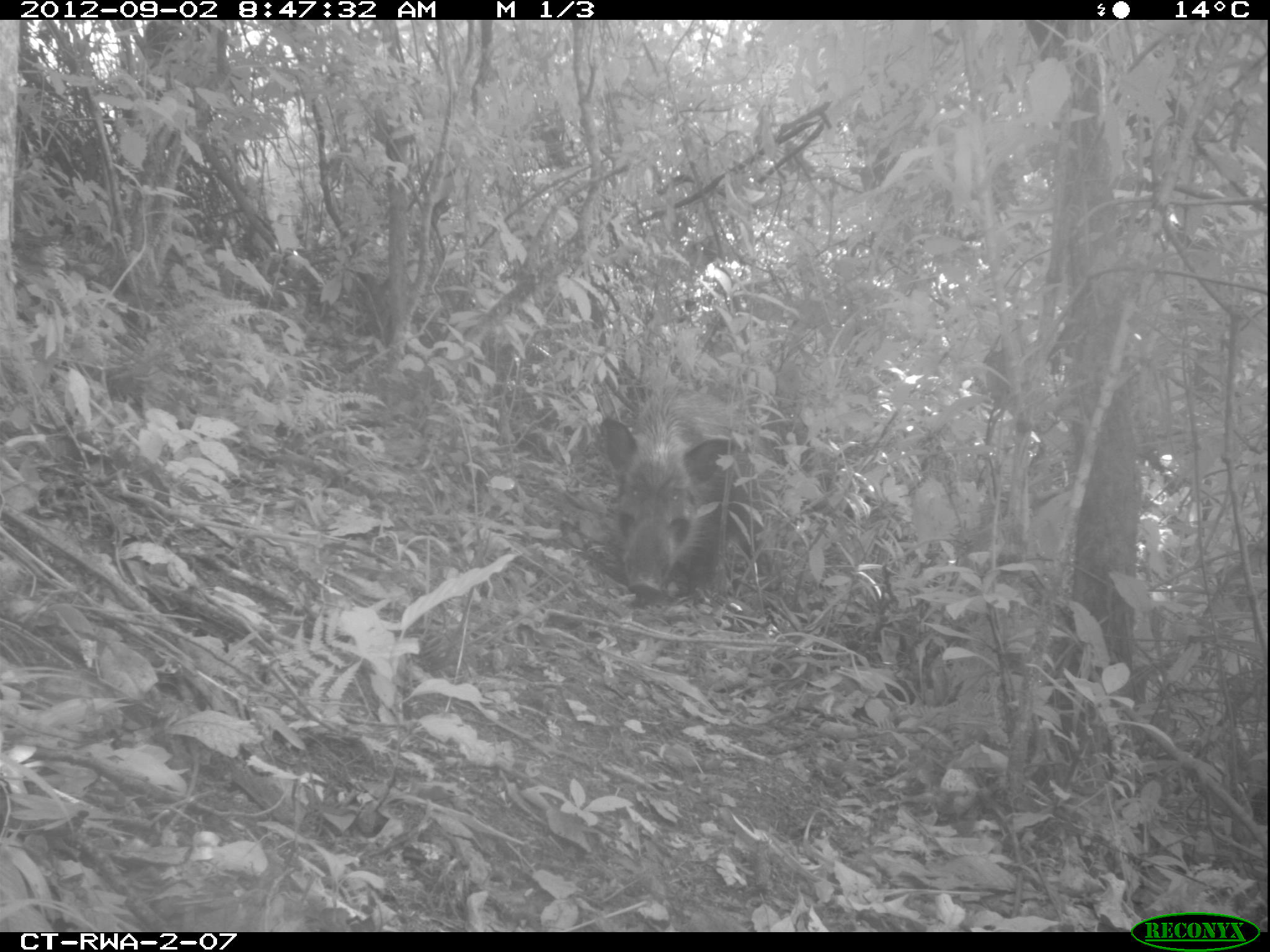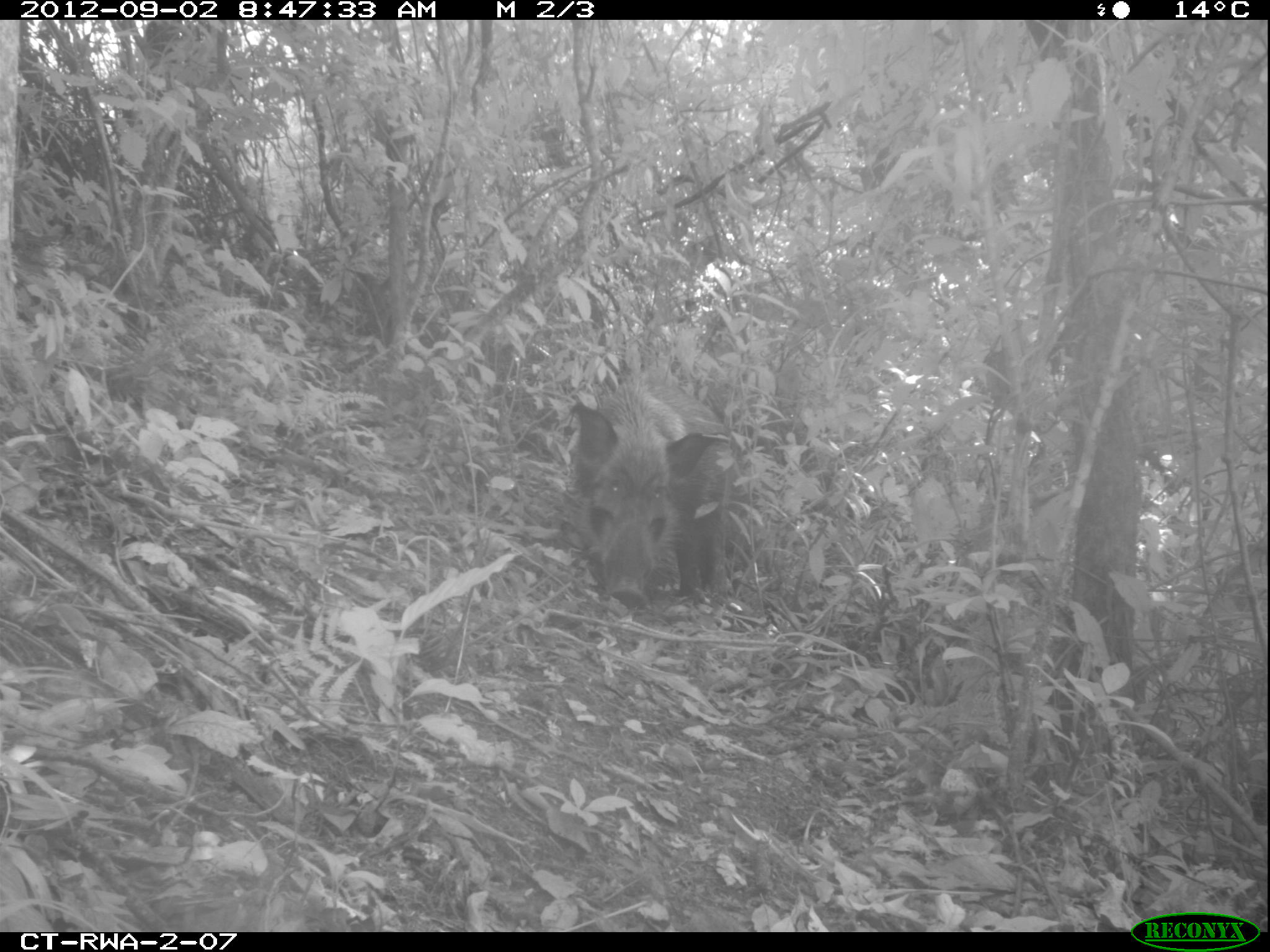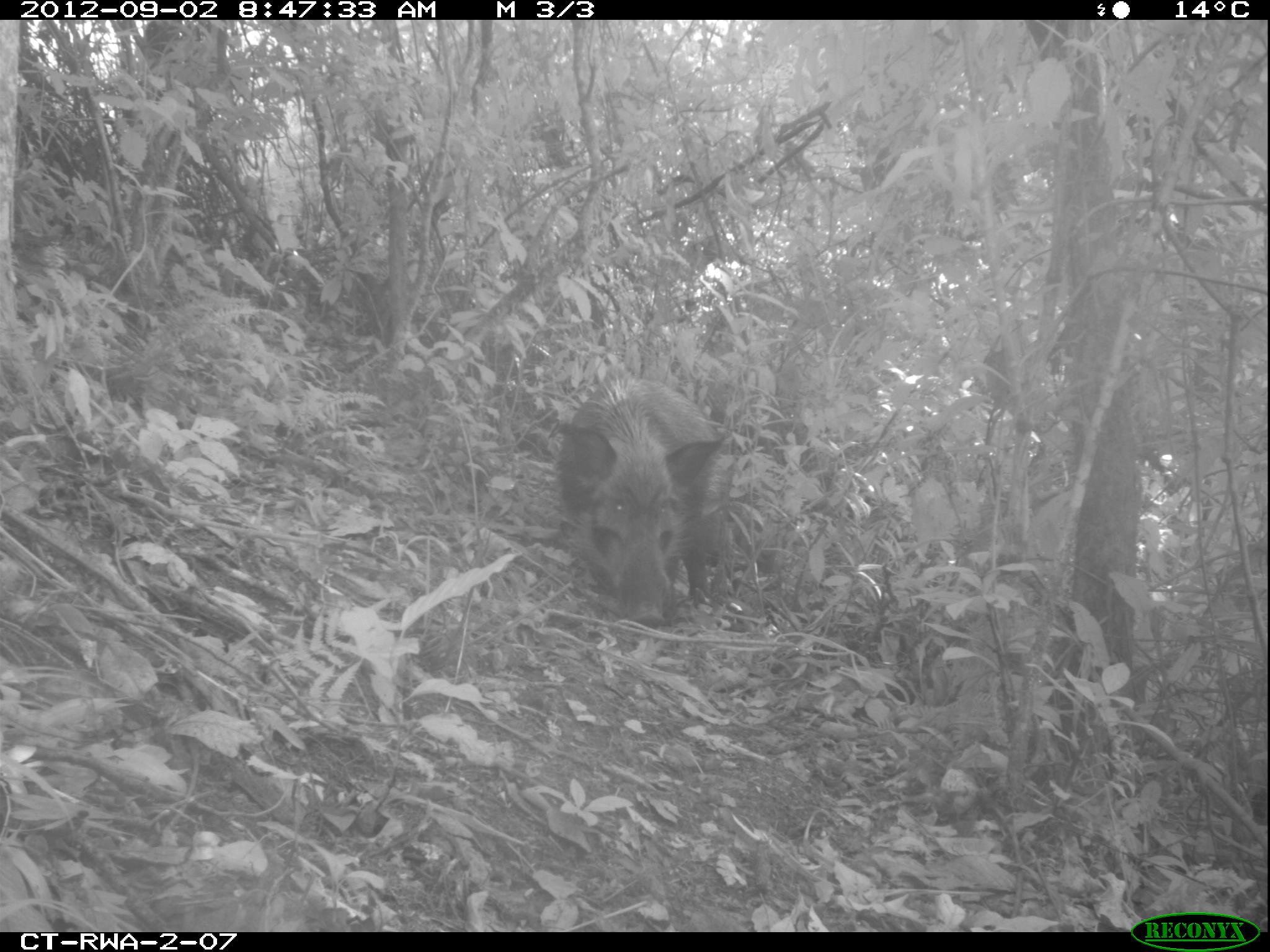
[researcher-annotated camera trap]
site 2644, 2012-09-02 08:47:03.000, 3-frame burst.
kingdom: Animalia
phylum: Chordata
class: Mammalia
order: Artiodactyla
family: Suidae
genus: Potamochoerus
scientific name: Potamochoerus larvatus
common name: bushpig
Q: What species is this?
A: Potamochoerus larvatus (bushpig).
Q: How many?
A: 8.